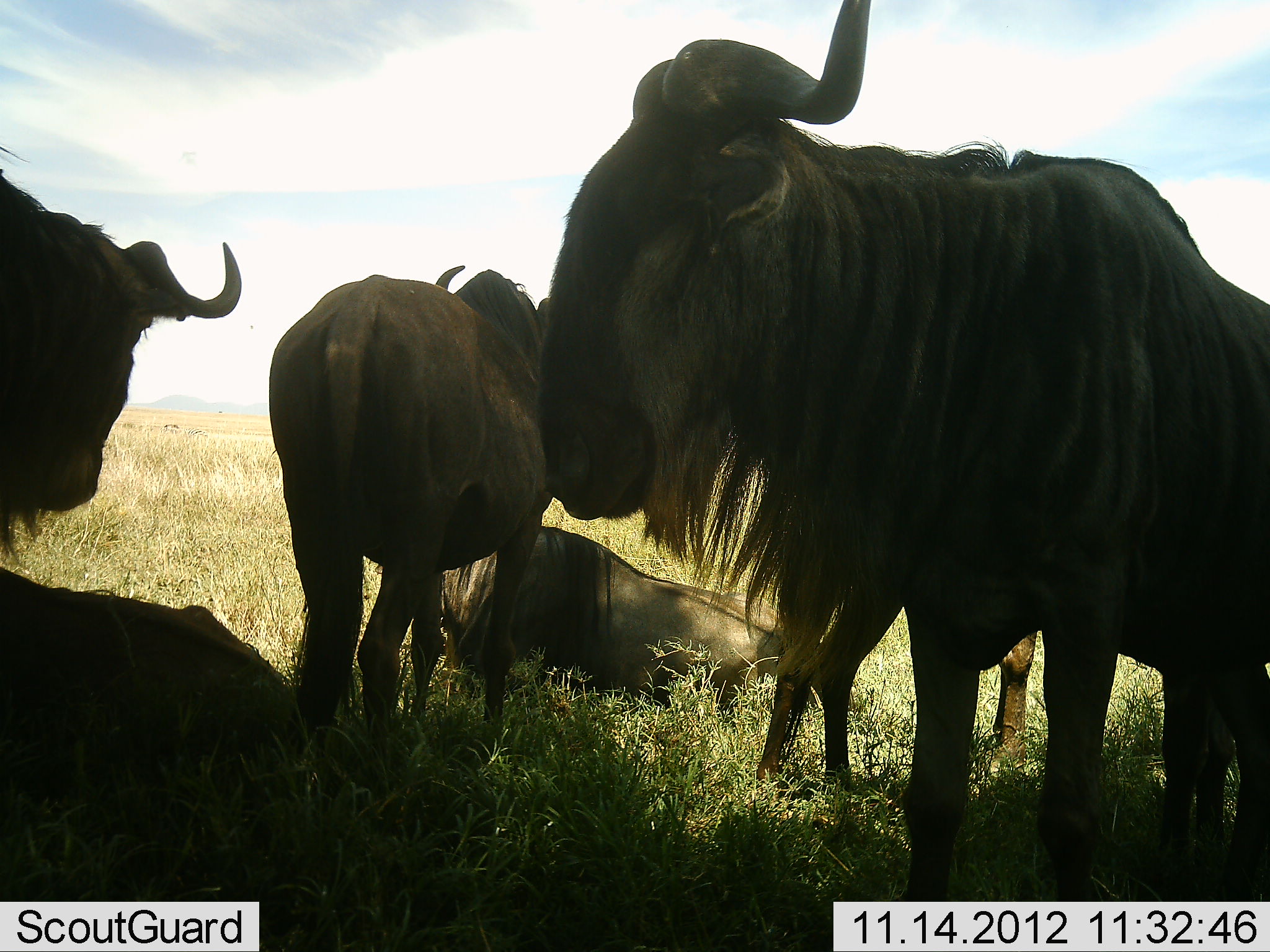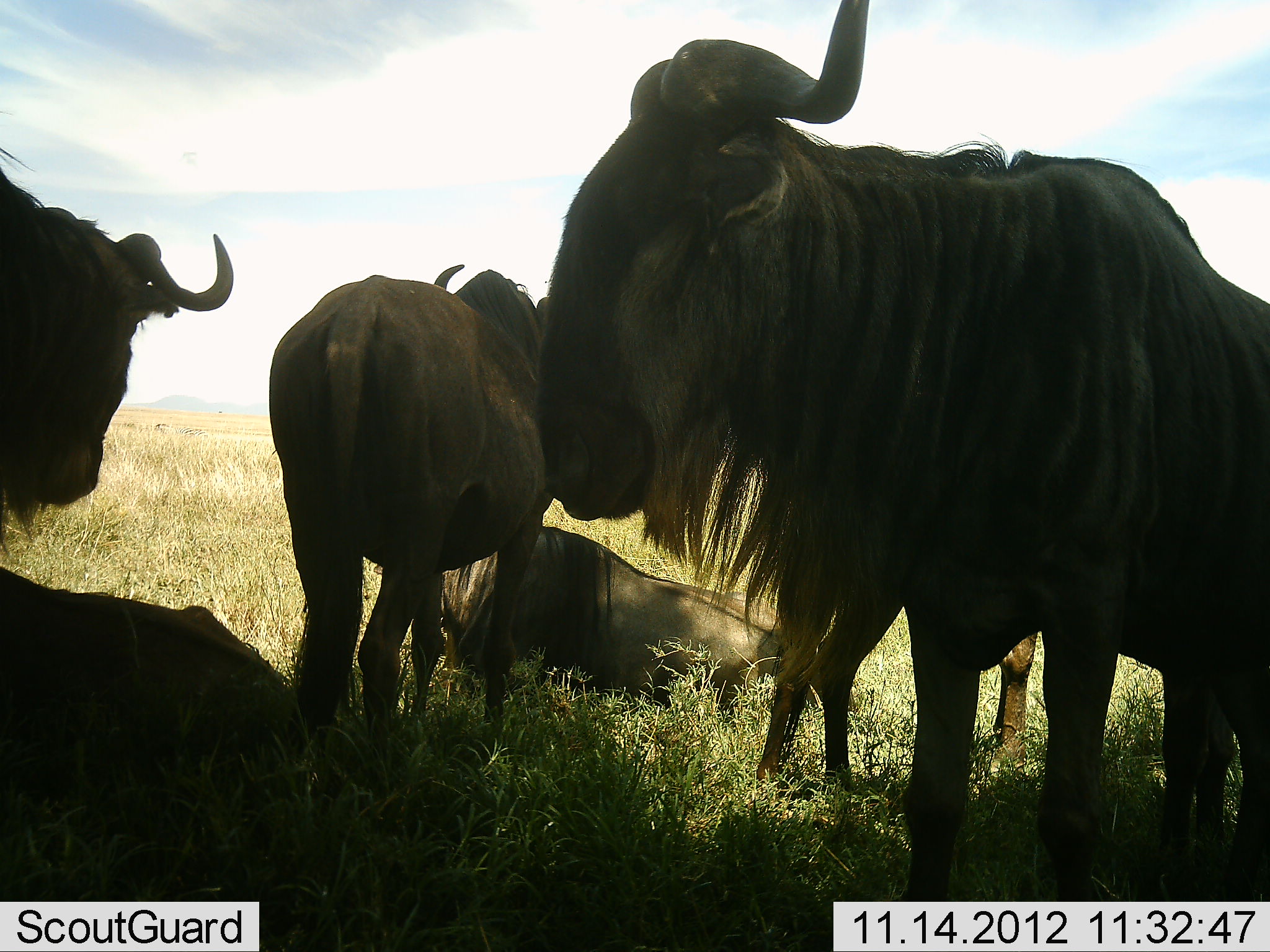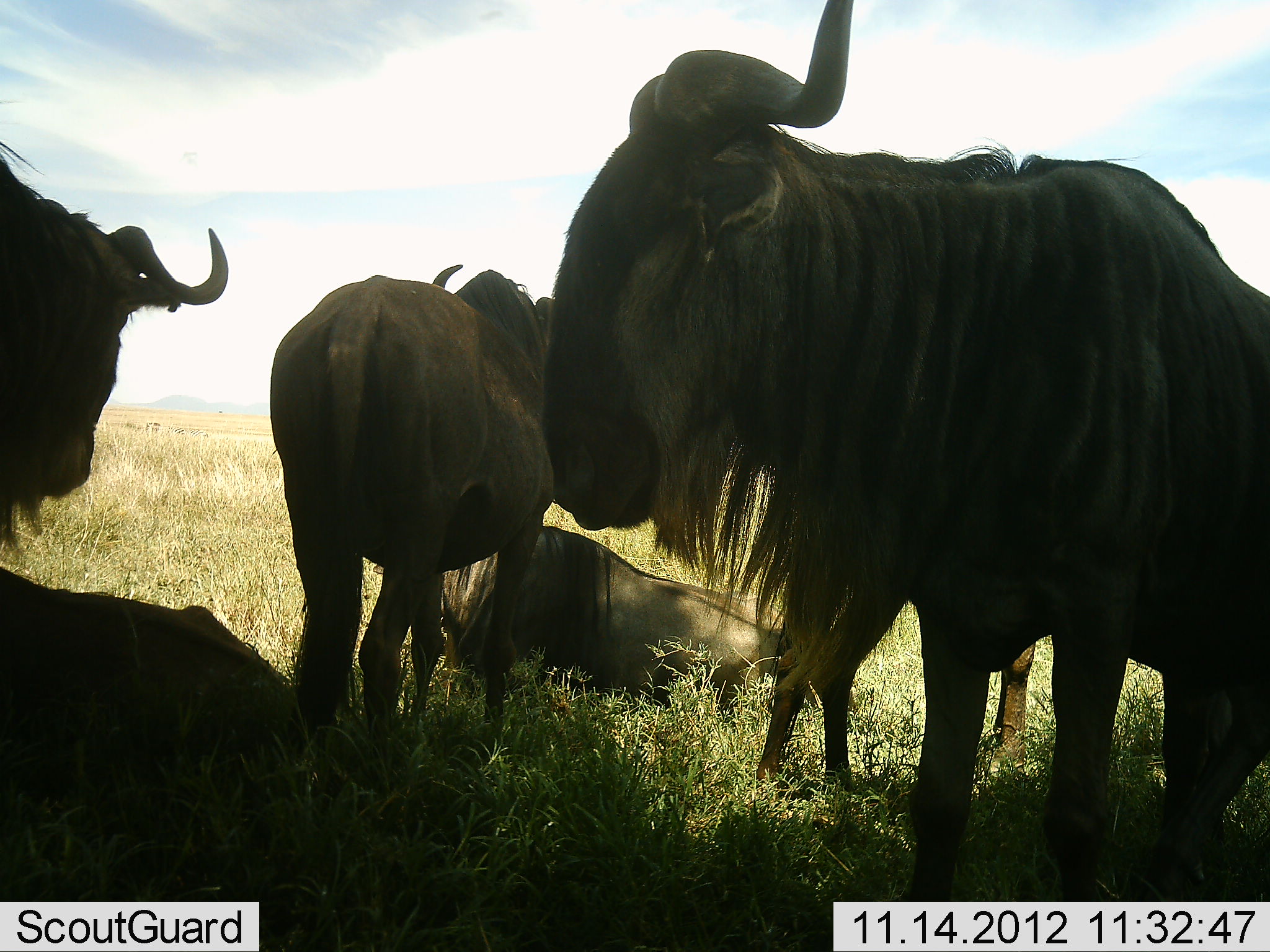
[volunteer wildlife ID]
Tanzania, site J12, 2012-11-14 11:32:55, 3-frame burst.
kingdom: Animalia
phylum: Chordata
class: Mammalia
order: Artiodactyla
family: Bovidae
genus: Connochaetes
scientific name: Connochaetes taurinus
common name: blue wildebeest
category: wildebeest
Wildebeest (blue wildebeest) (Connochaetes taurinus), count 6. Behavior (volunteer vote fractions): standing 70%, resting 100%, moving 0%, interacting 0%. Young present (vote fraction): 0%. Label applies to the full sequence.